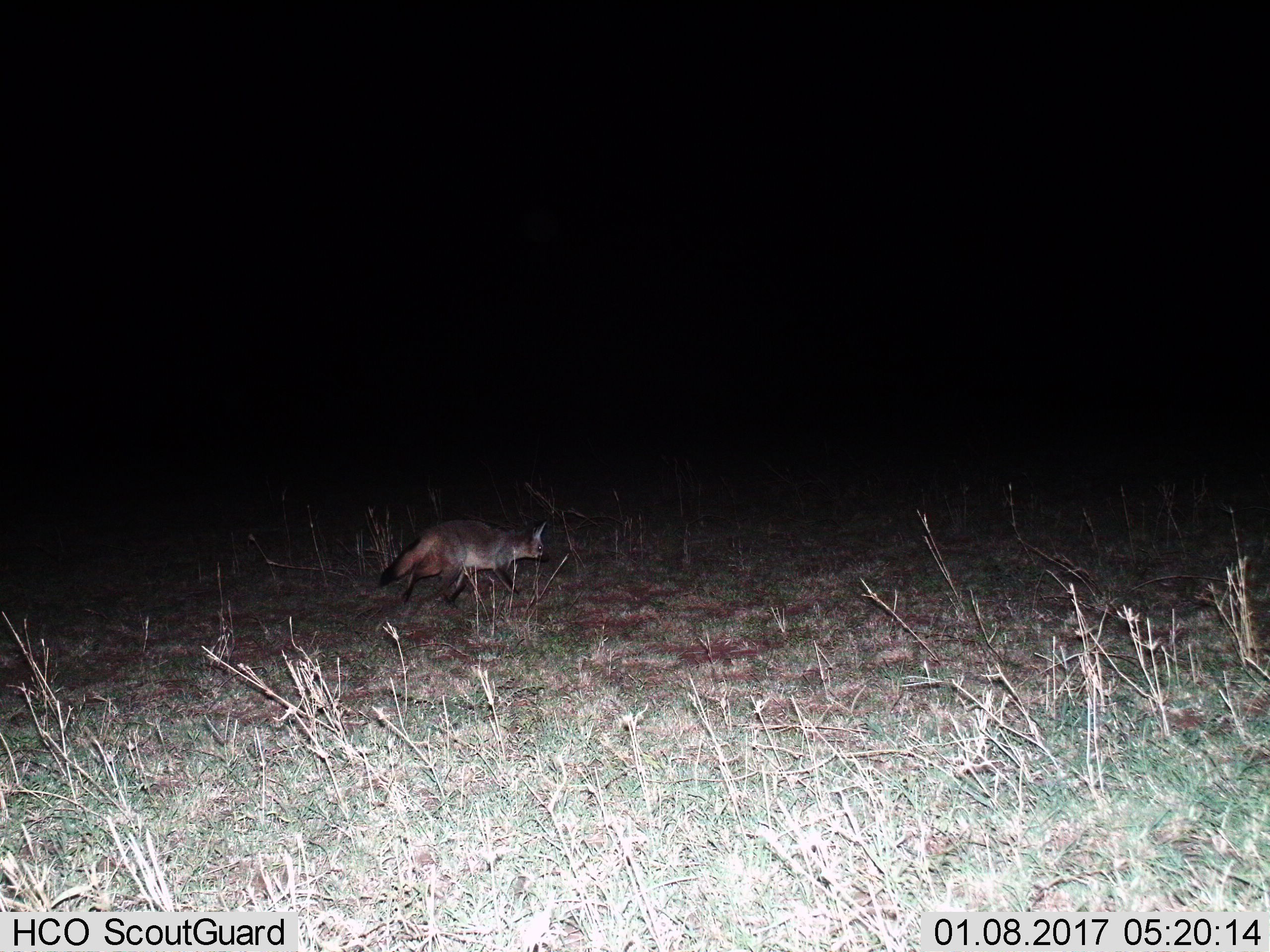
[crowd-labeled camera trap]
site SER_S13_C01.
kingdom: Animalia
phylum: Chordata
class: Mammalia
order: Carnivora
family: Canidae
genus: Otocyon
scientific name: Otocyon megalotis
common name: bat-eared fox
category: foxbateared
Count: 1.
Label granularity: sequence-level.